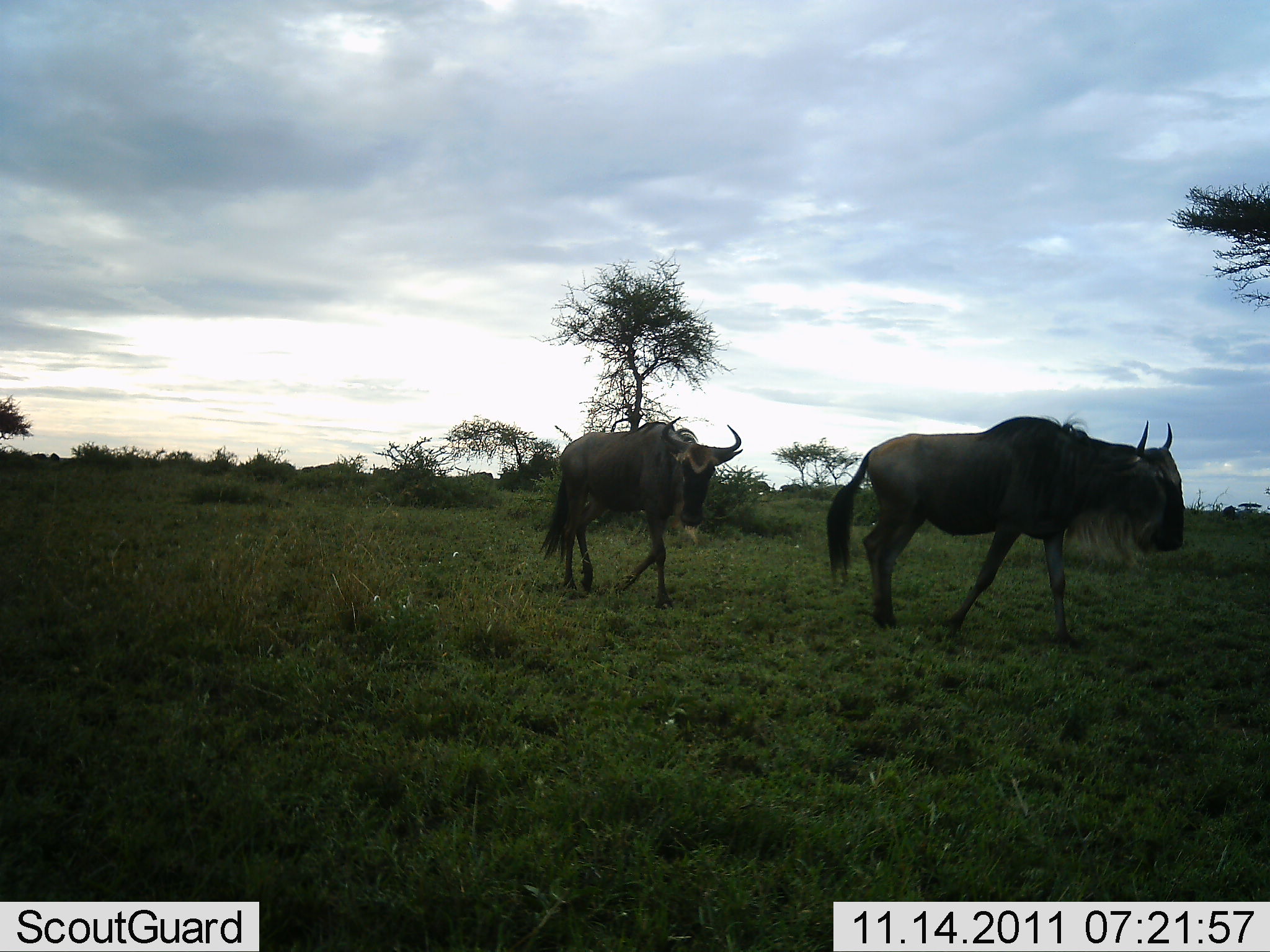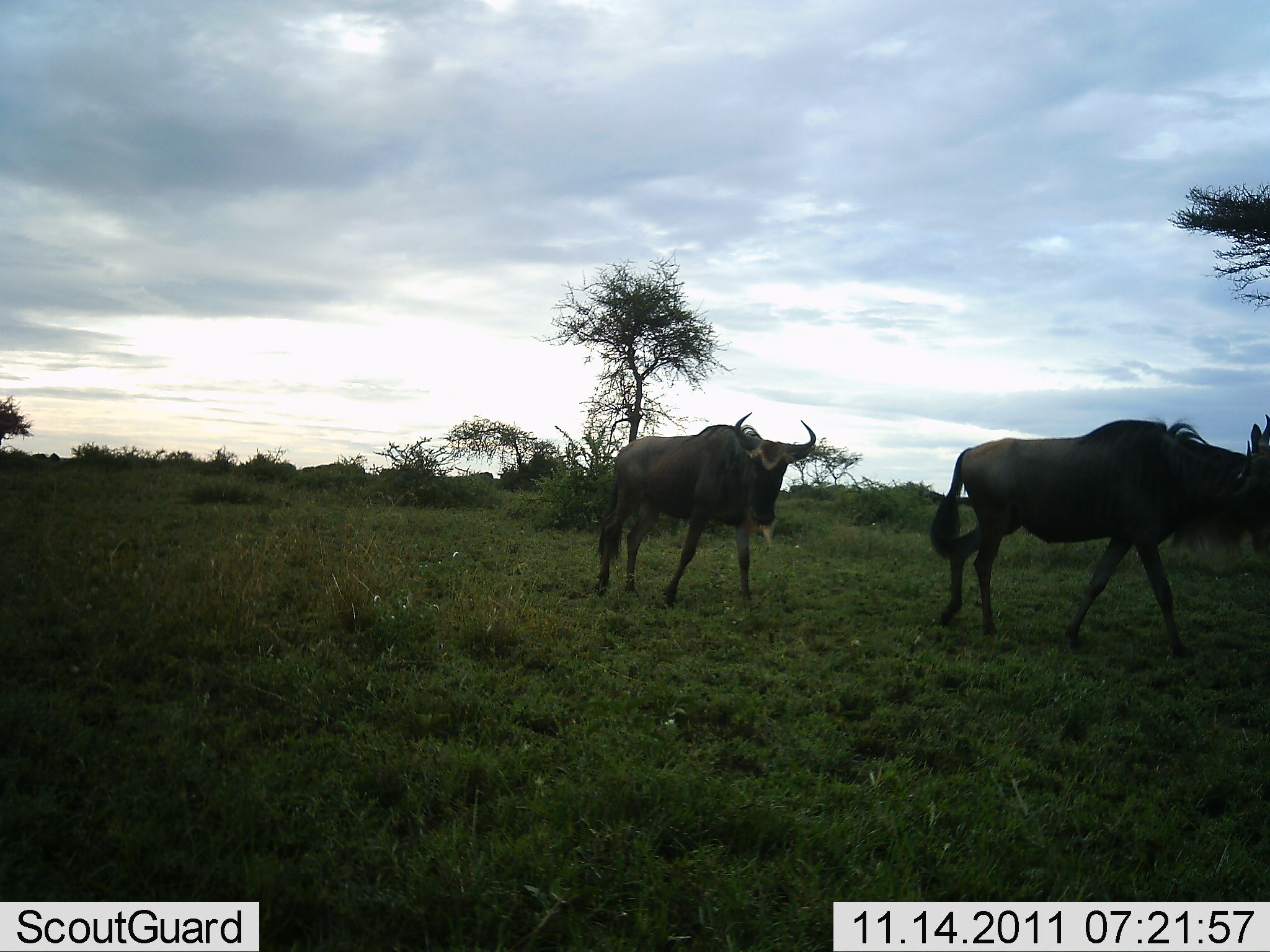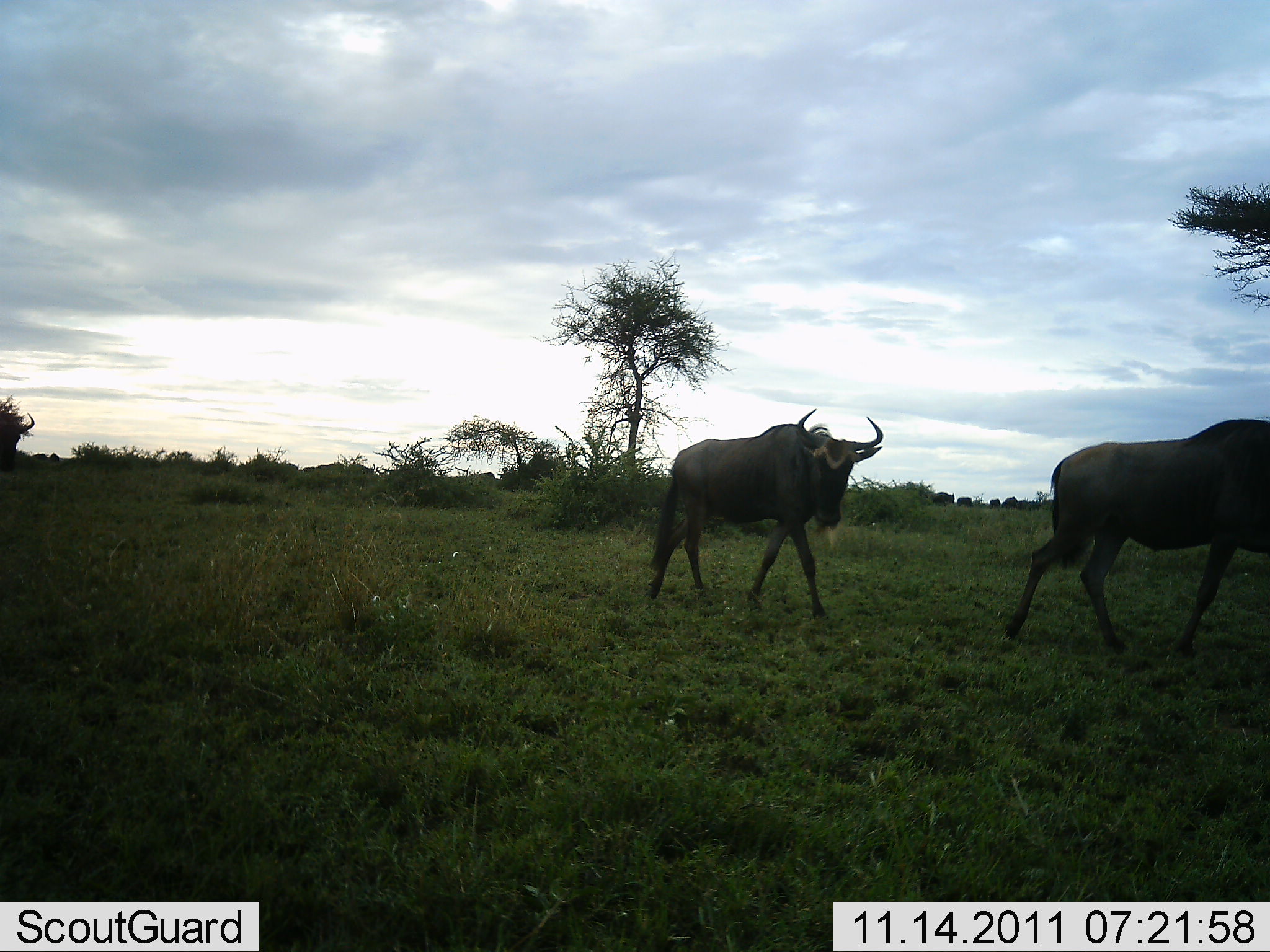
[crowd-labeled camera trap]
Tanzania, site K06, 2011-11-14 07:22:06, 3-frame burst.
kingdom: Animalia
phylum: Chordata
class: Mammalia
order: Artiodactyla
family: Bovidae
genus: Connochaetes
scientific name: Connochaetes taurinus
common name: blue wildebeest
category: wildebeest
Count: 2.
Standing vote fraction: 0%.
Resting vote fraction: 0%.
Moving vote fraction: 100%.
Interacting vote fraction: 0%.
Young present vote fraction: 0%.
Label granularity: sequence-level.